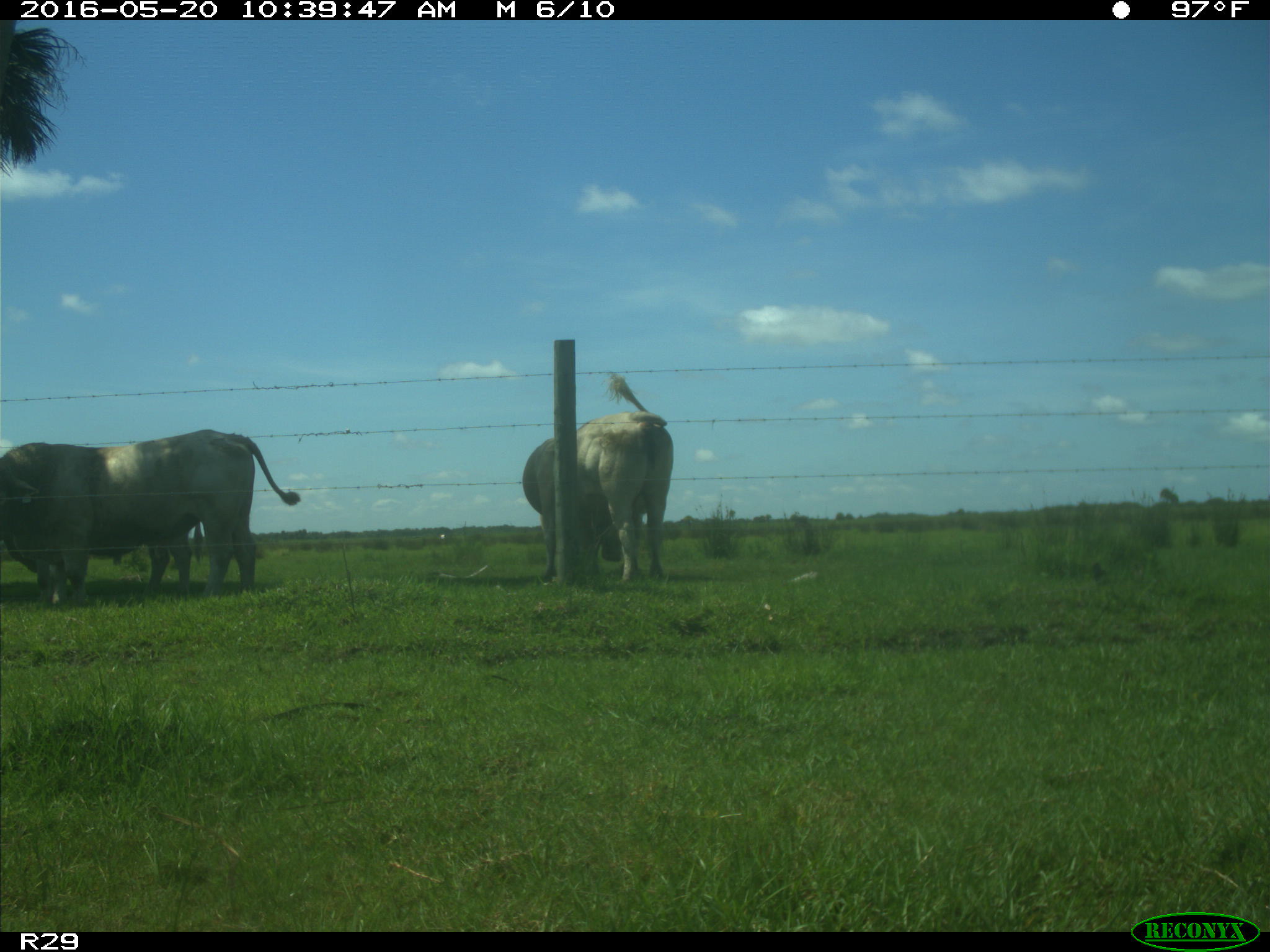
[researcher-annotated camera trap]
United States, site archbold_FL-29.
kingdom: Animalia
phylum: Chordata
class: Mammalia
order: Artiodactyla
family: Bovidae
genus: Bos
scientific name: Bos taurus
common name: domestic cow